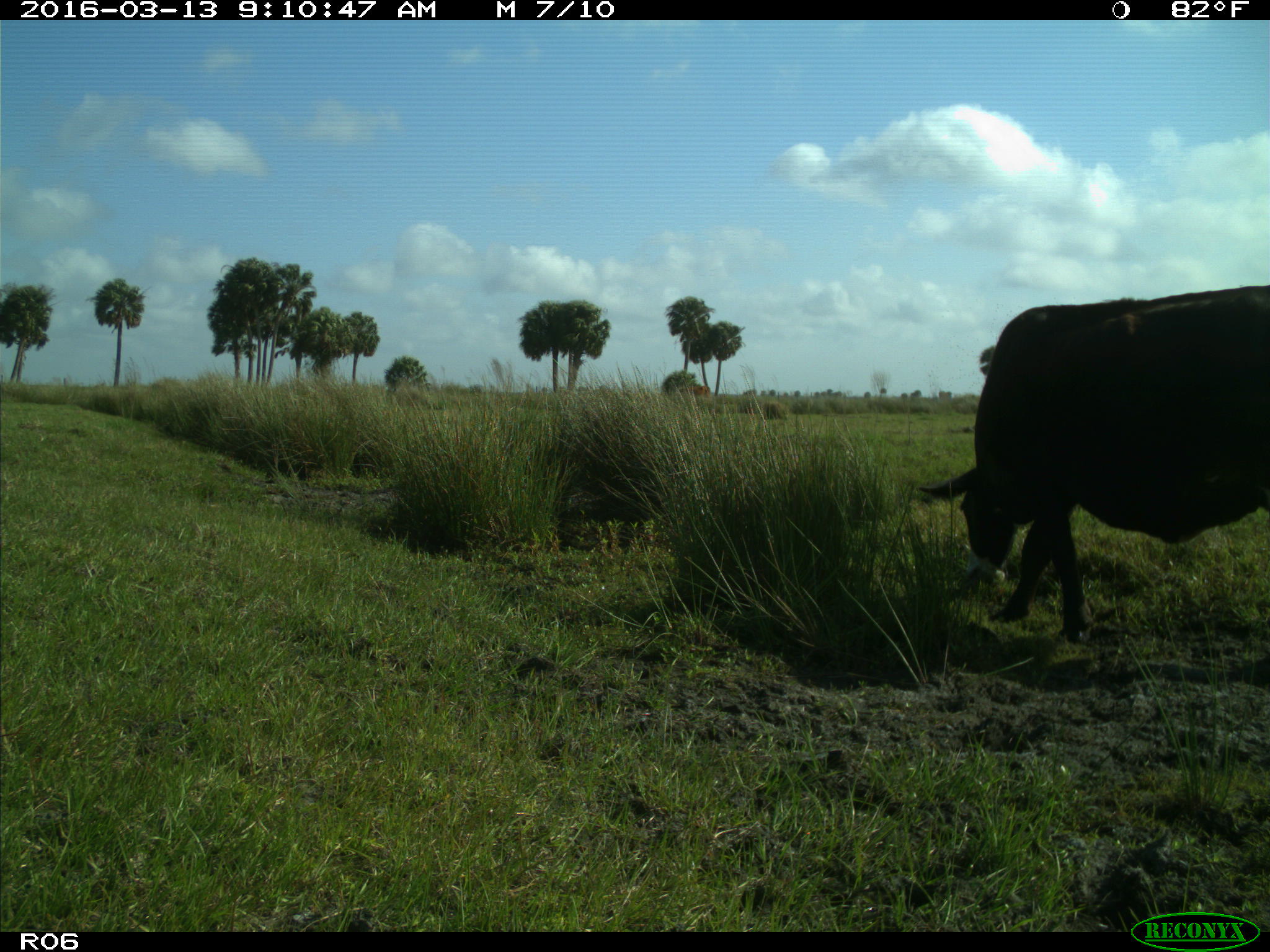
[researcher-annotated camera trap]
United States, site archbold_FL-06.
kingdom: Animalia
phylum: Chordata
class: Mammalia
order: Artiodactyla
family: Bovidae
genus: Bos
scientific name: Bos taurus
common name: domestic cow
Bos taurus (domestic cow).